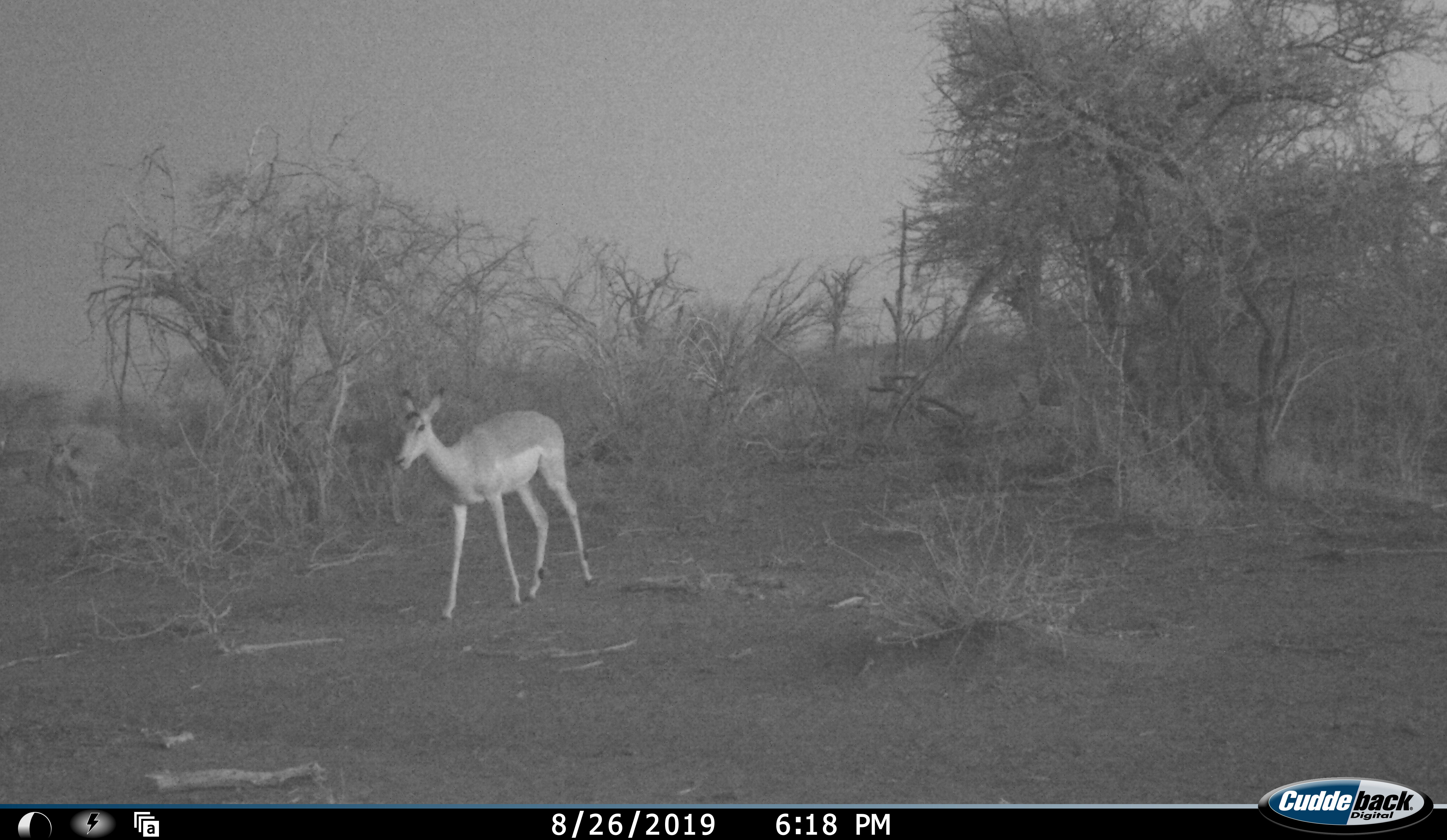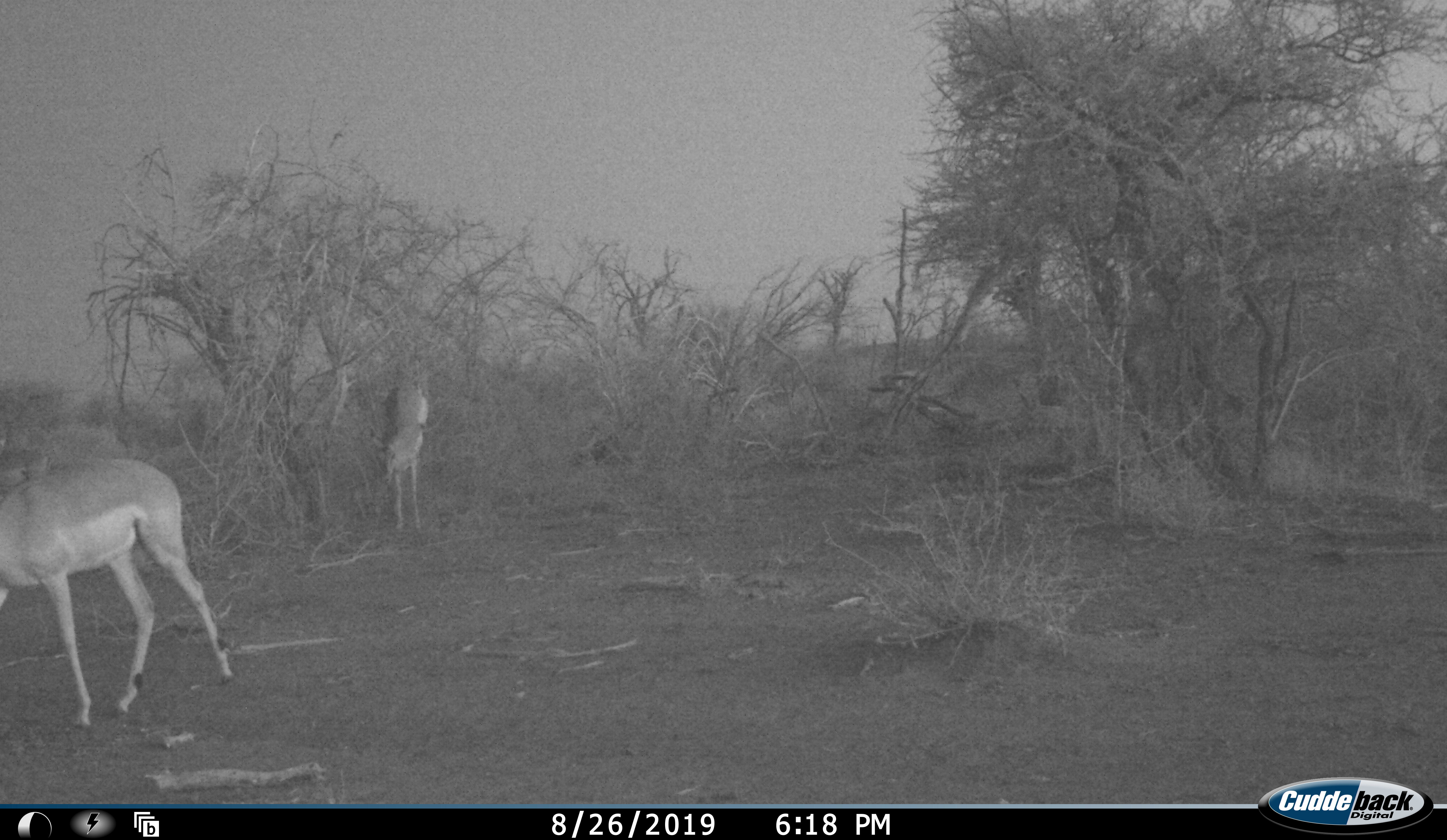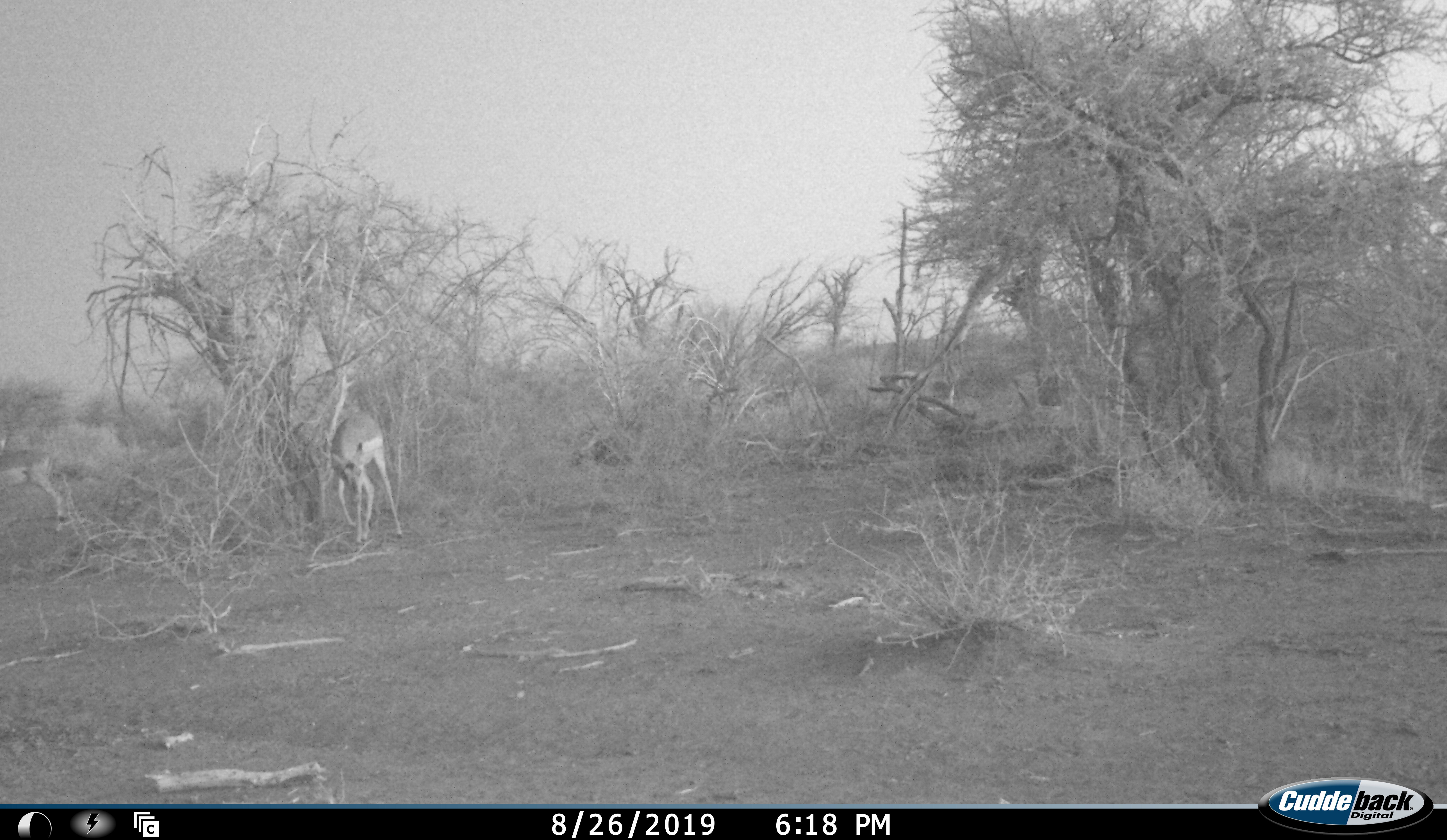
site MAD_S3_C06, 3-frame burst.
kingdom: Animalia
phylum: Chordata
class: Mammalia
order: Artiodactyla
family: Bovidae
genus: Aepyceros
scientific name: Aepyceros melampus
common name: impala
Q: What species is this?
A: Impala (Aepyceros melampus).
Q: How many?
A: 3.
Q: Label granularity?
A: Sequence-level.